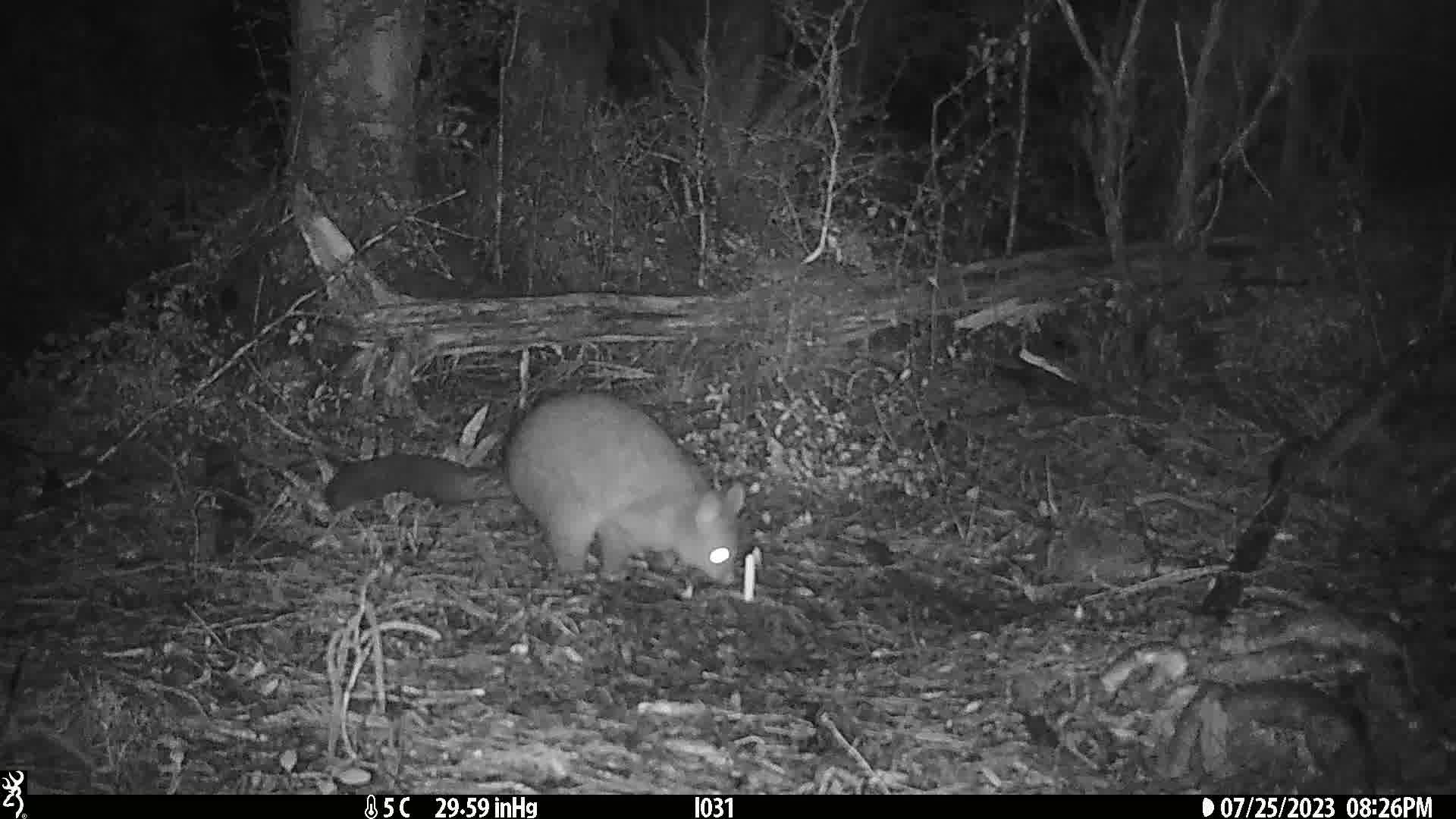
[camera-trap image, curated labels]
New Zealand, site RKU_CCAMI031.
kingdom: Animalia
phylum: Chordata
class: Mammalia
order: Diprotodontia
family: Phalangeridae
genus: Trichosurus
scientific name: Trichosurus vulpecula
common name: common brushtail possum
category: possum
Possum (common brushtail possum) (Trichosurus vulpecula).